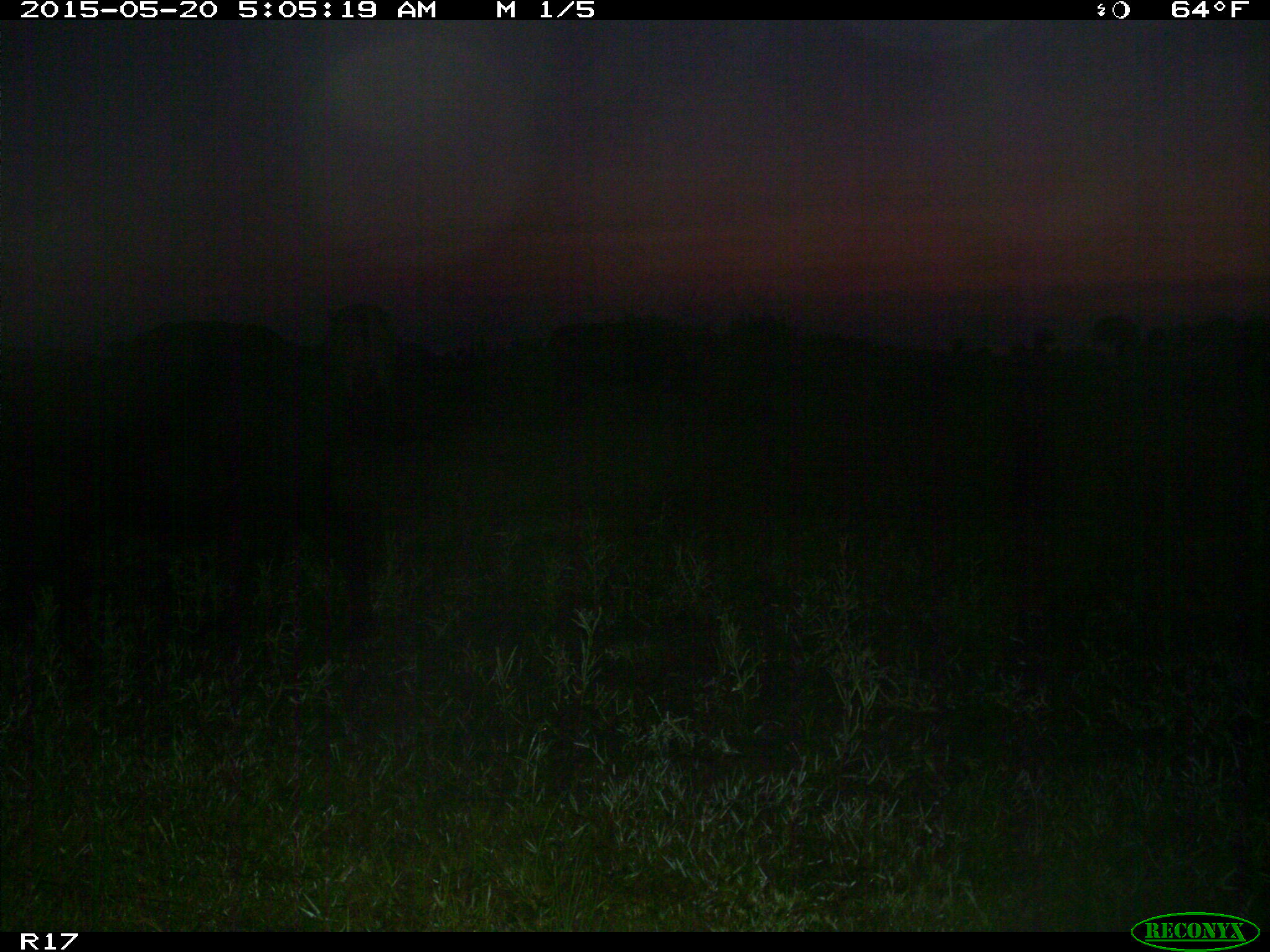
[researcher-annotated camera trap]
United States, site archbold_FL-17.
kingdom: Animalia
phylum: Chordata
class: Mammalia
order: Artiodactyla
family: Bovidae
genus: Bos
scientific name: Bos taurus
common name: domestic cow